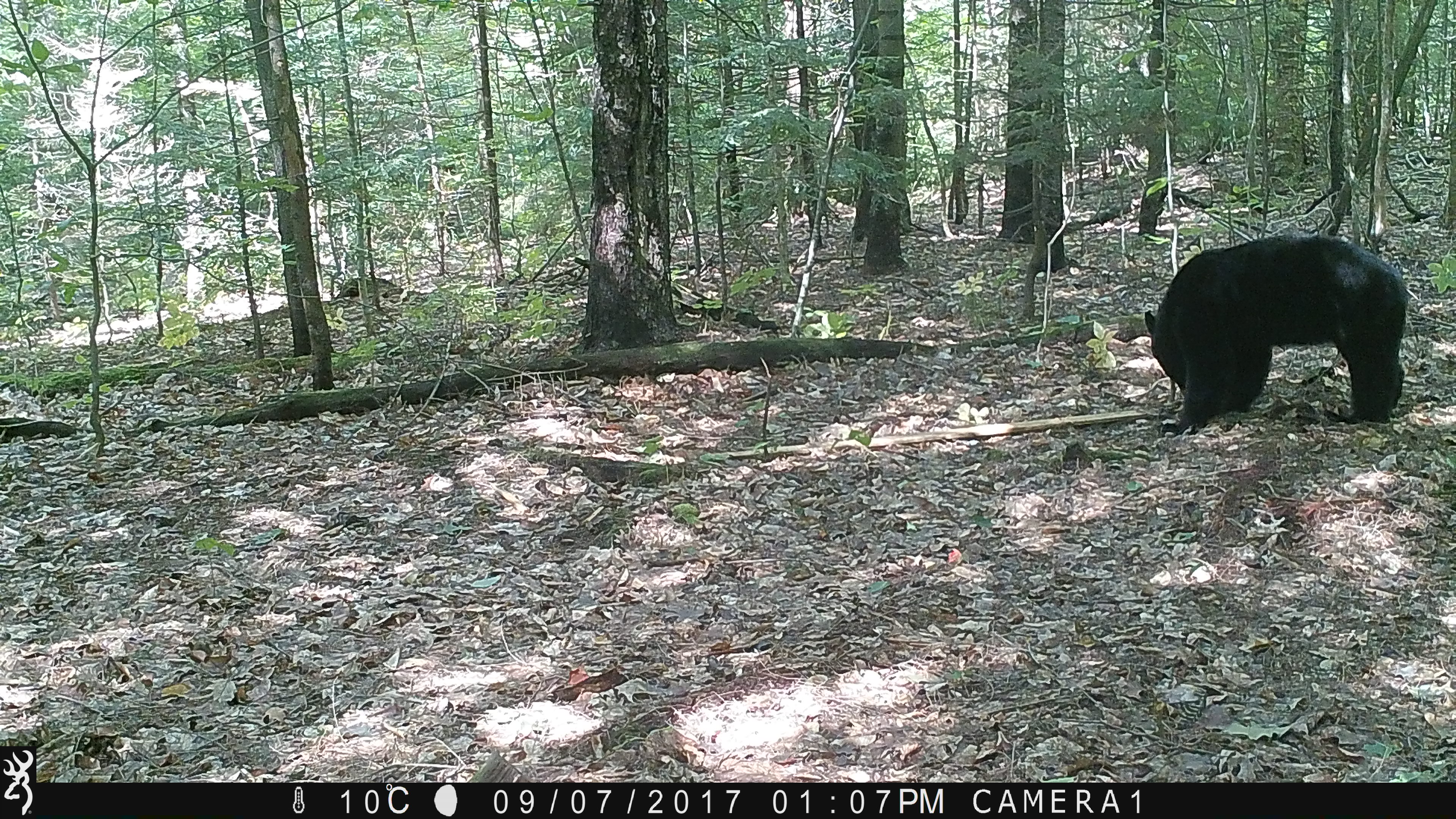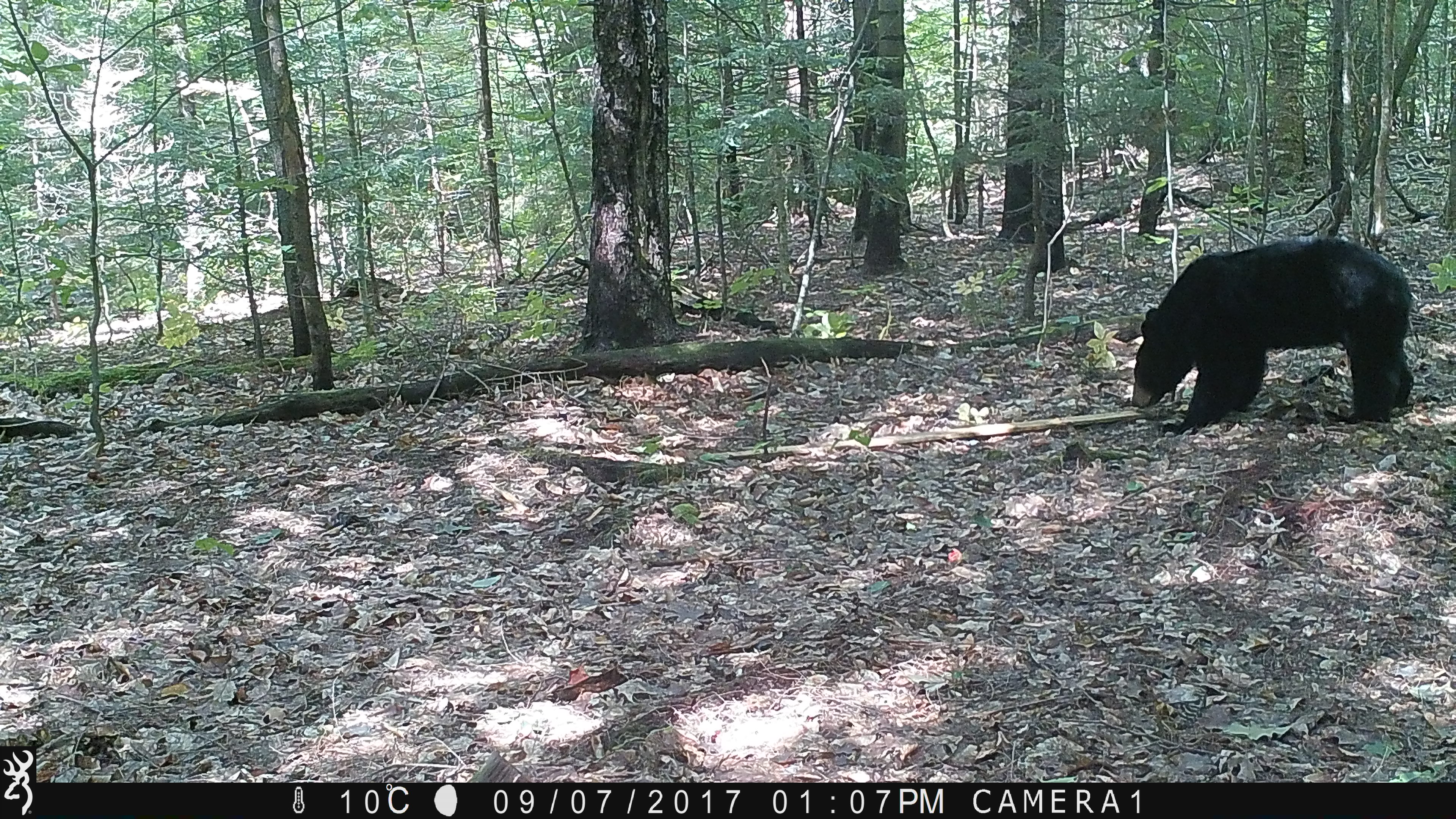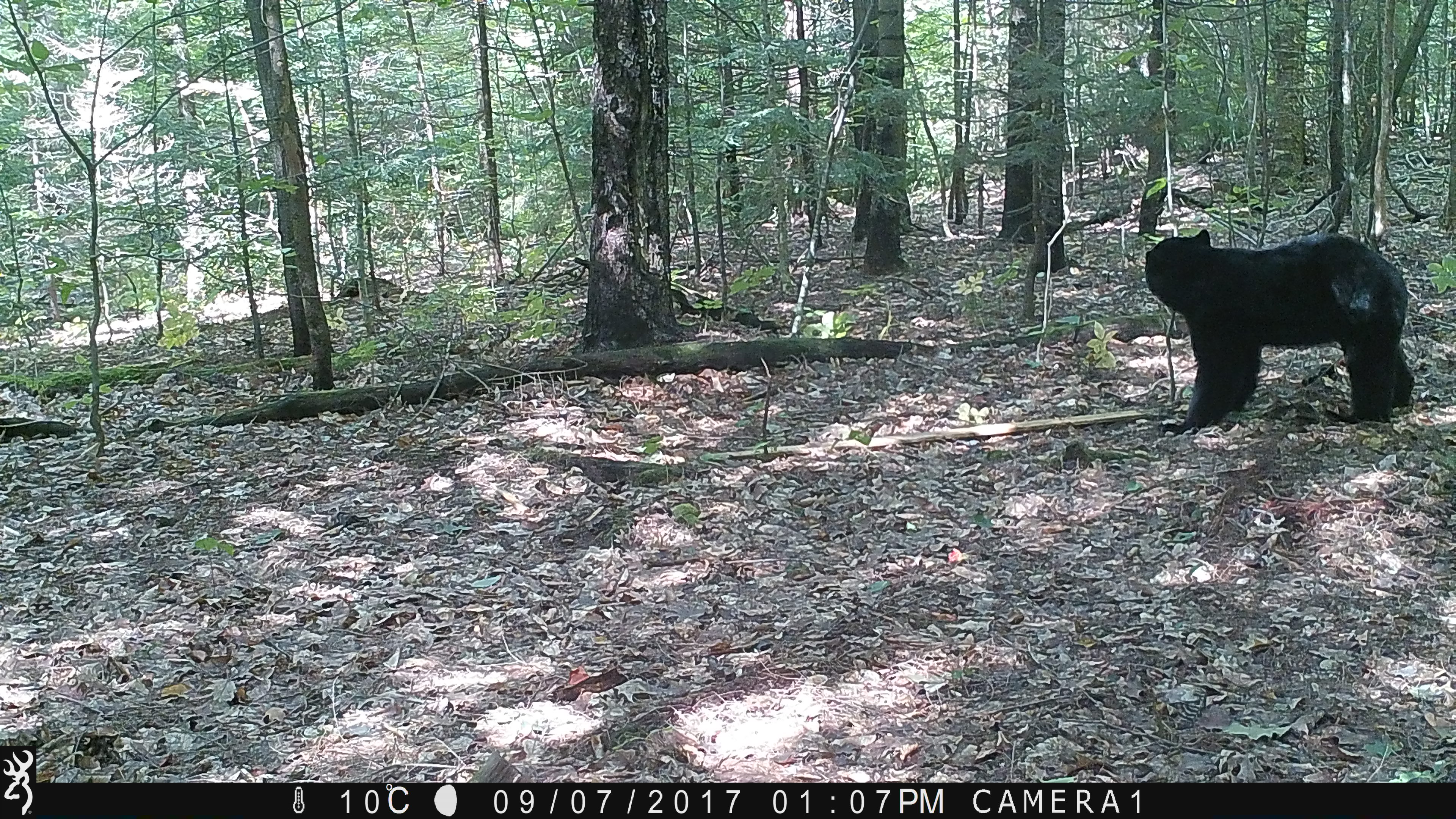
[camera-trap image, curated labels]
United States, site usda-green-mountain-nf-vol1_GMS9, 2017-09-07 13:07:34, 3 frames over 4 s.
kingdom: Animalia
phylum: Chordata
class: Mammalia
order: Carnivora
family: Ursidae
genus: Ursus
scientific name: Ursus americanus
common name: black bear